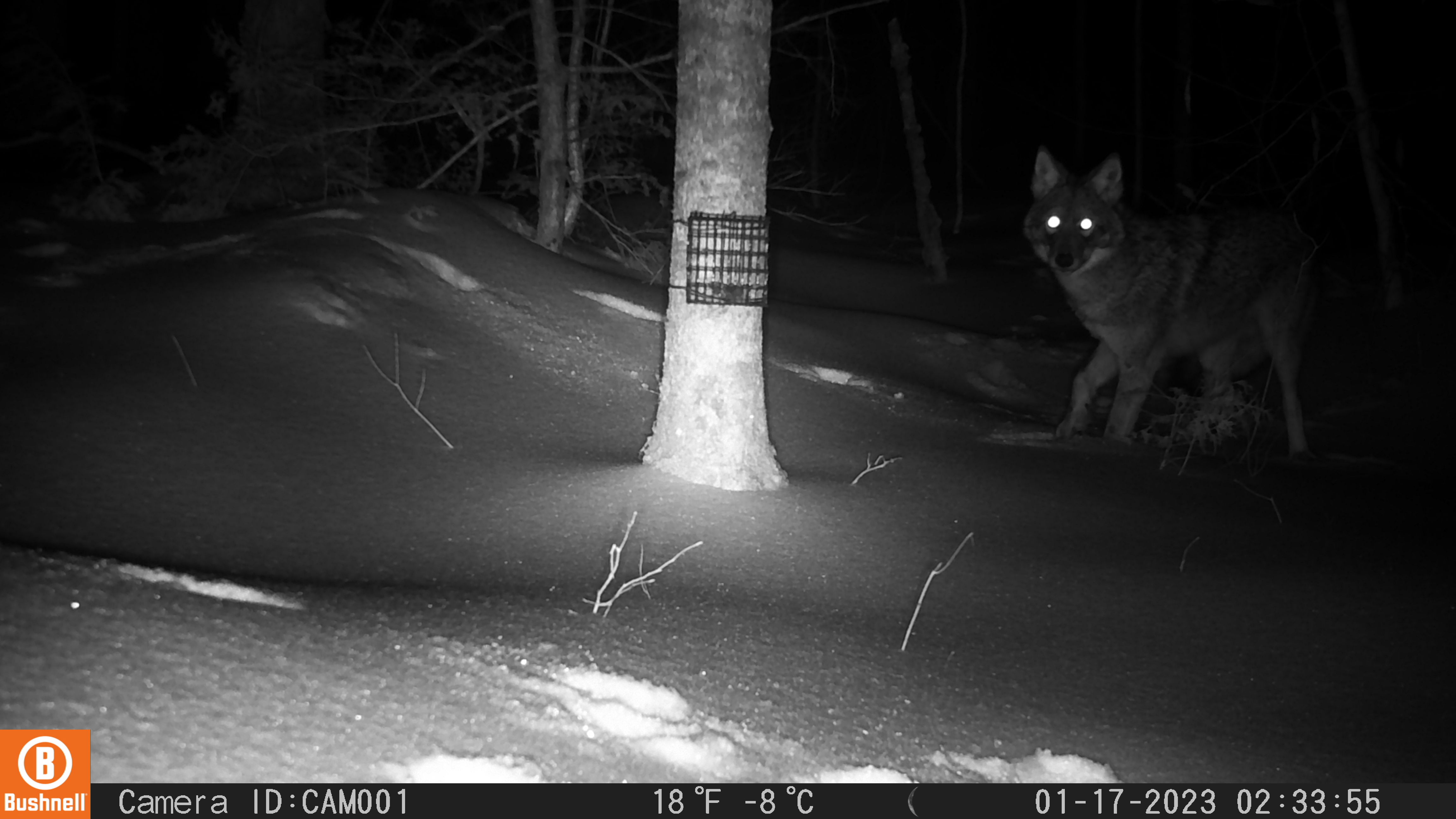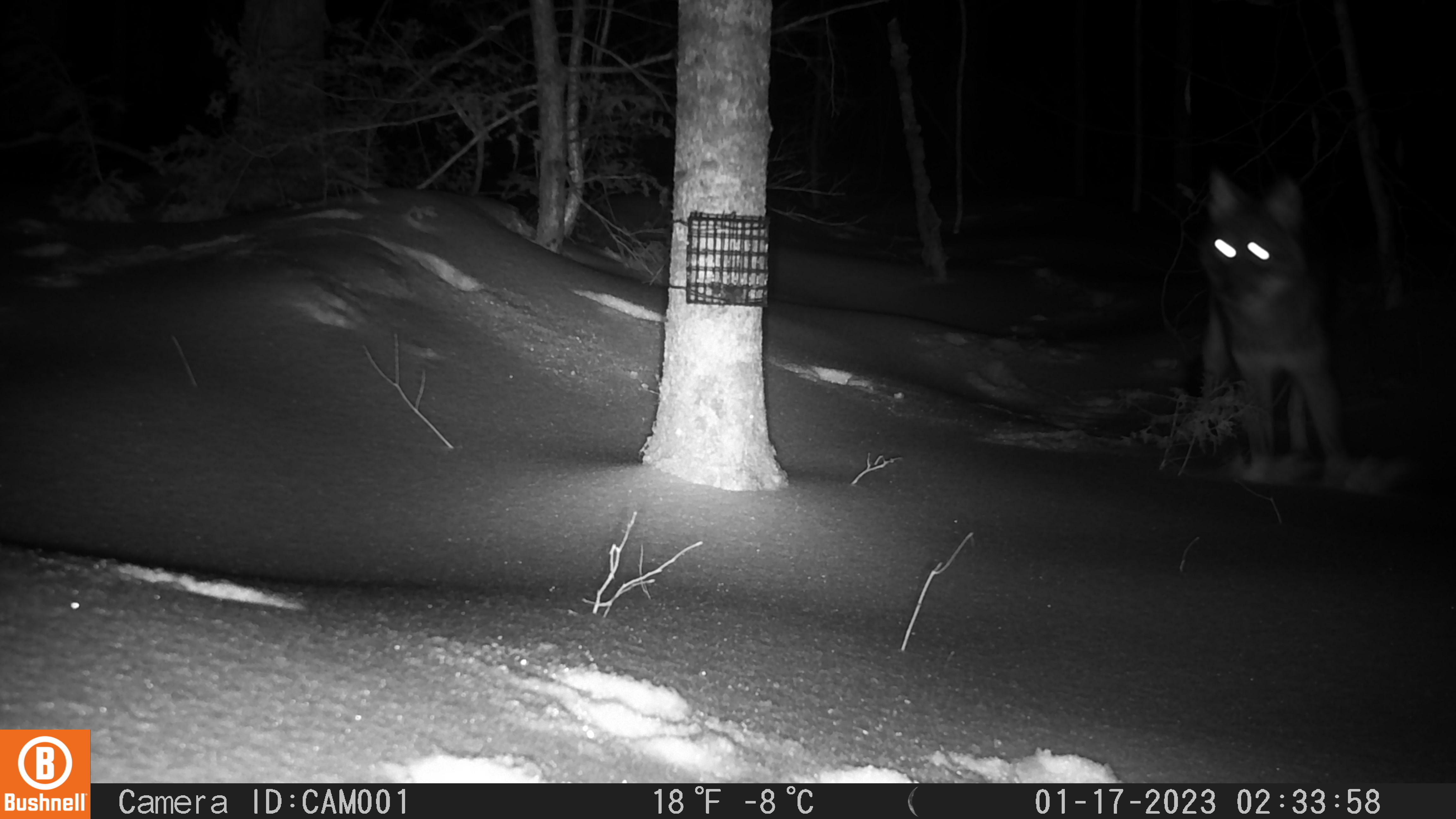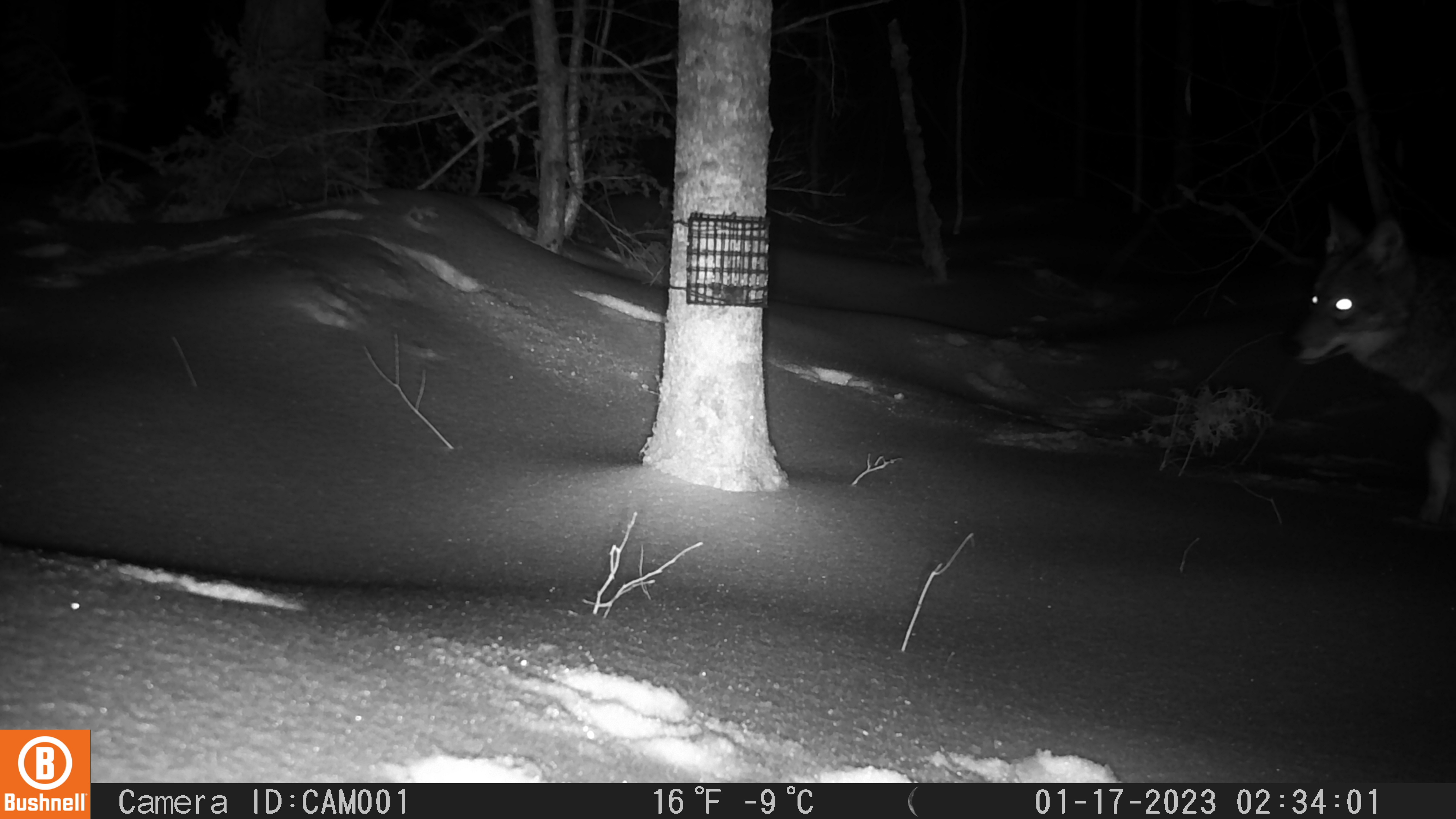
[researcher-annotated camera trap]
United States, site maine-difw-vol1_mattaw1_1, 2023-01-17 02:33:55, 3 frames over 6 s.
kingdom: Animalia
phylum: Chordata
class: Mammalia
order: Carnivora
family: Canidae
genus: Canis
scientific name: Canis latrans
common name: coyote